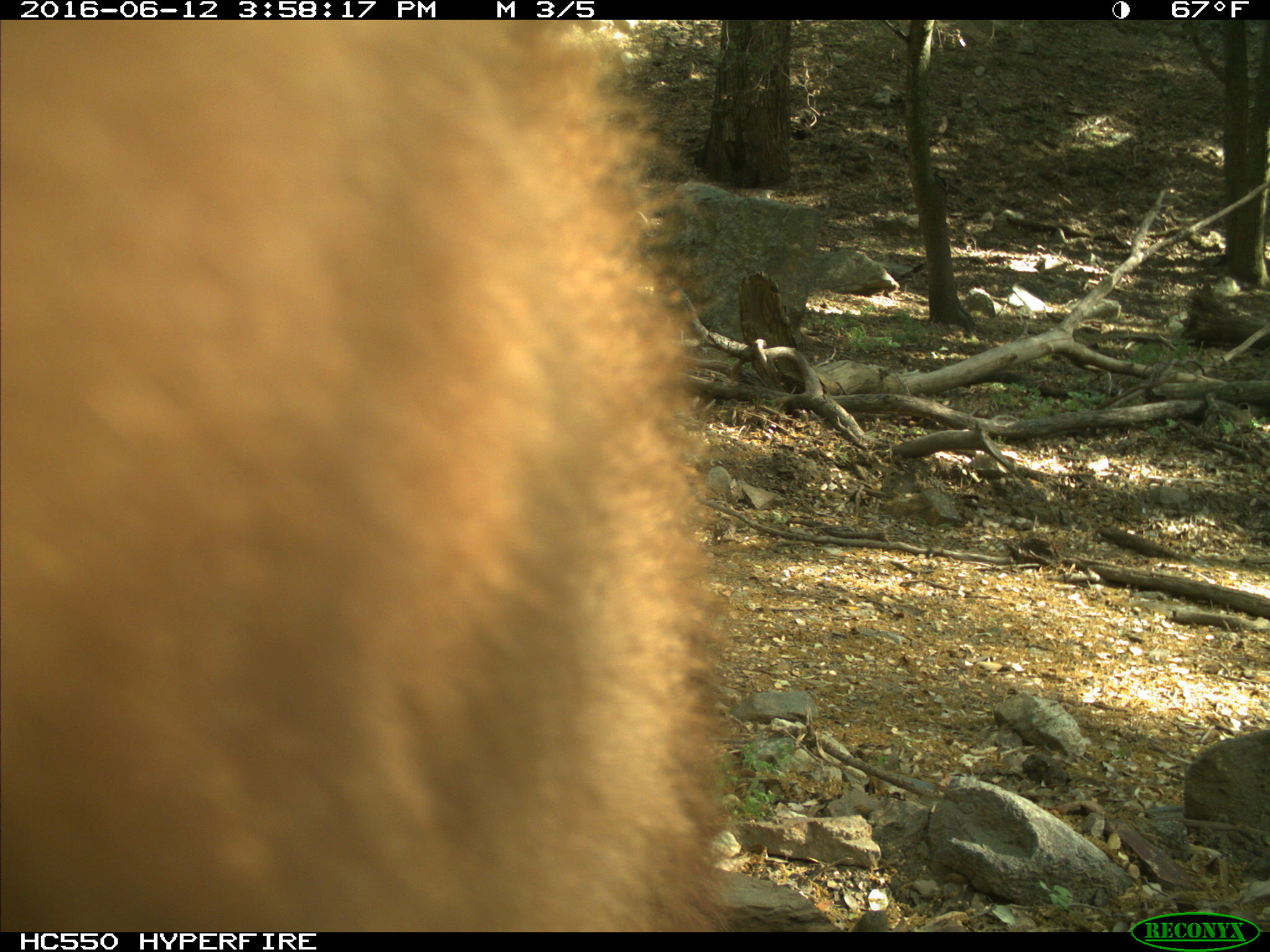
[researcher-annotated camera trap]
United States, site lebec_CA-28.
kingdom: Animalia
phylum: Chordata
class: Mammalia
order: Carnivora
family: Ursidae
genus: Ursus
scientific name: Ursus americanus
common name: american black bear